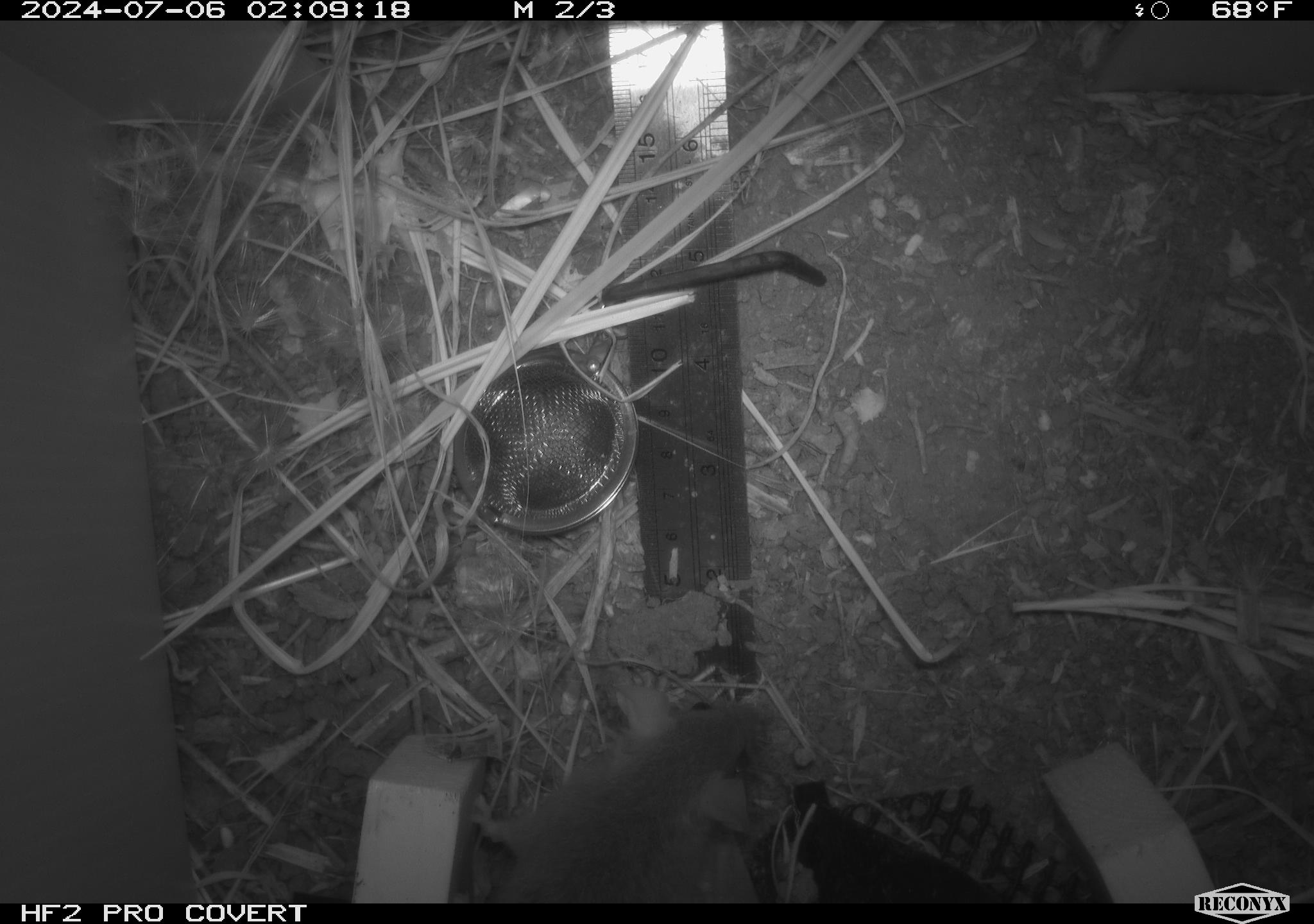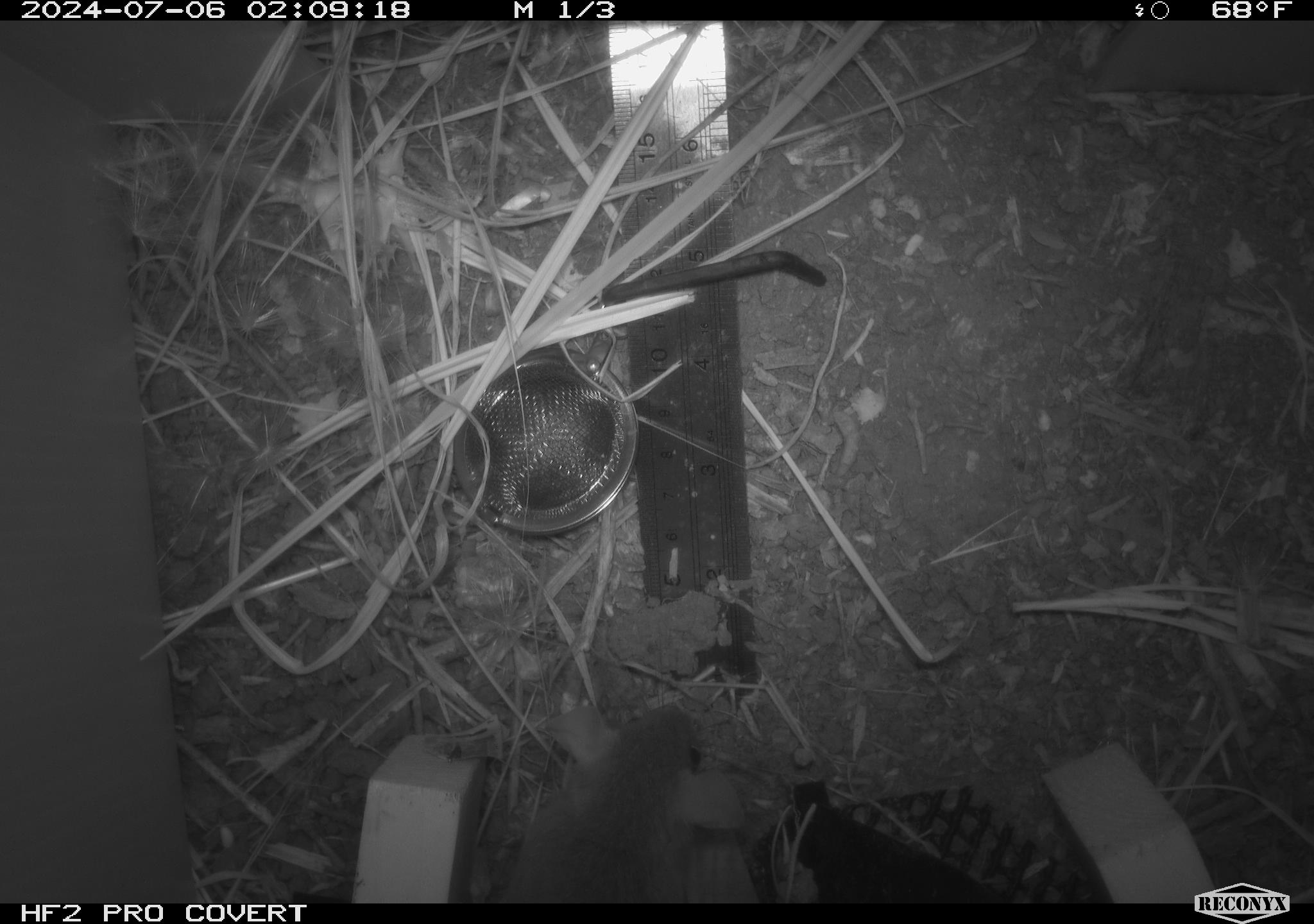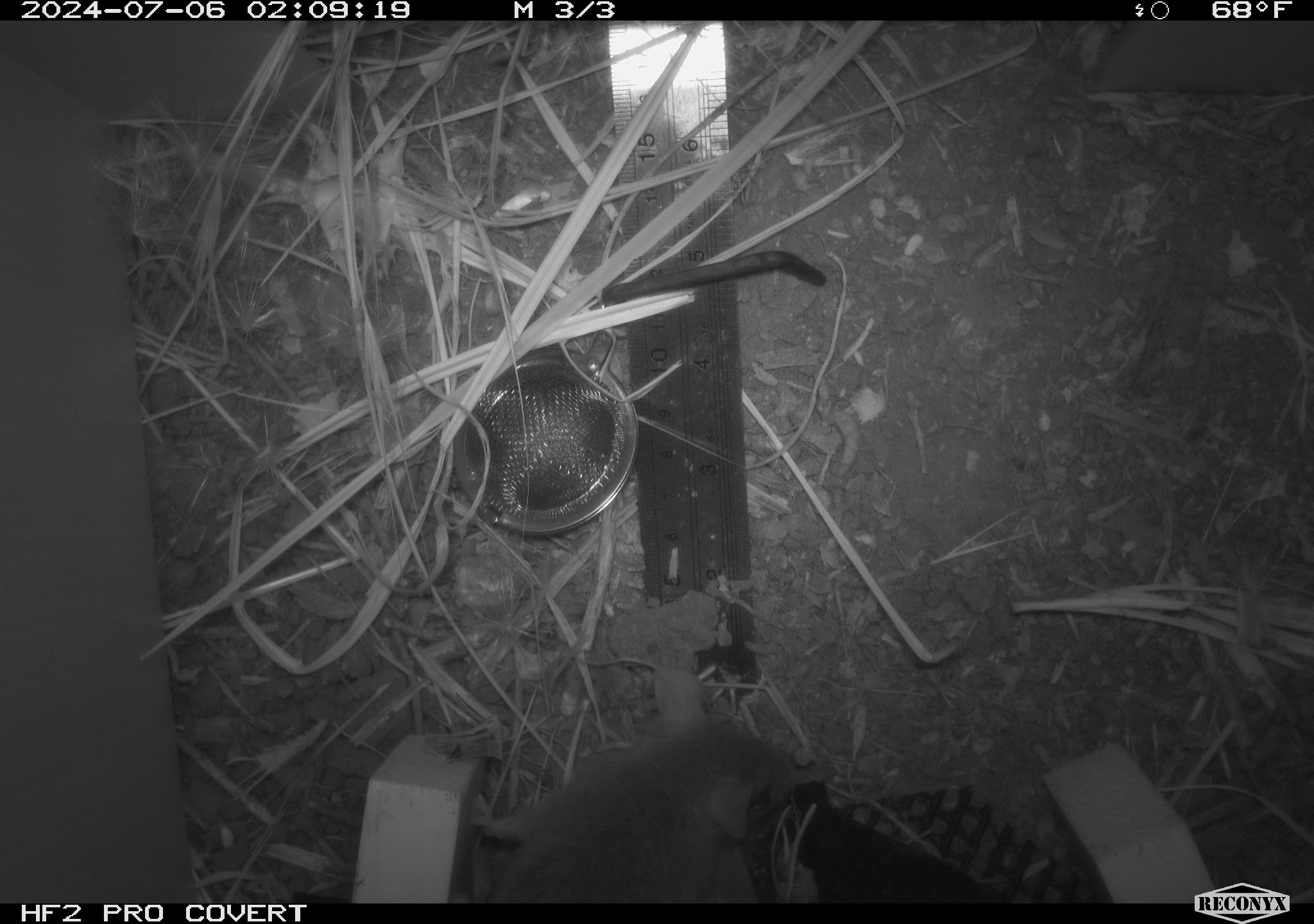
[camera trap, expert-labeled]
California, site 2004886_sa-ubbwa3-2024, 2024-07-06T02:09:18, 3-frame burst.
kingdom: Animalia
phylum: Chordata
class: Mammalia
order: Rodentia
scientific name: Rodentia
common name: mouse species